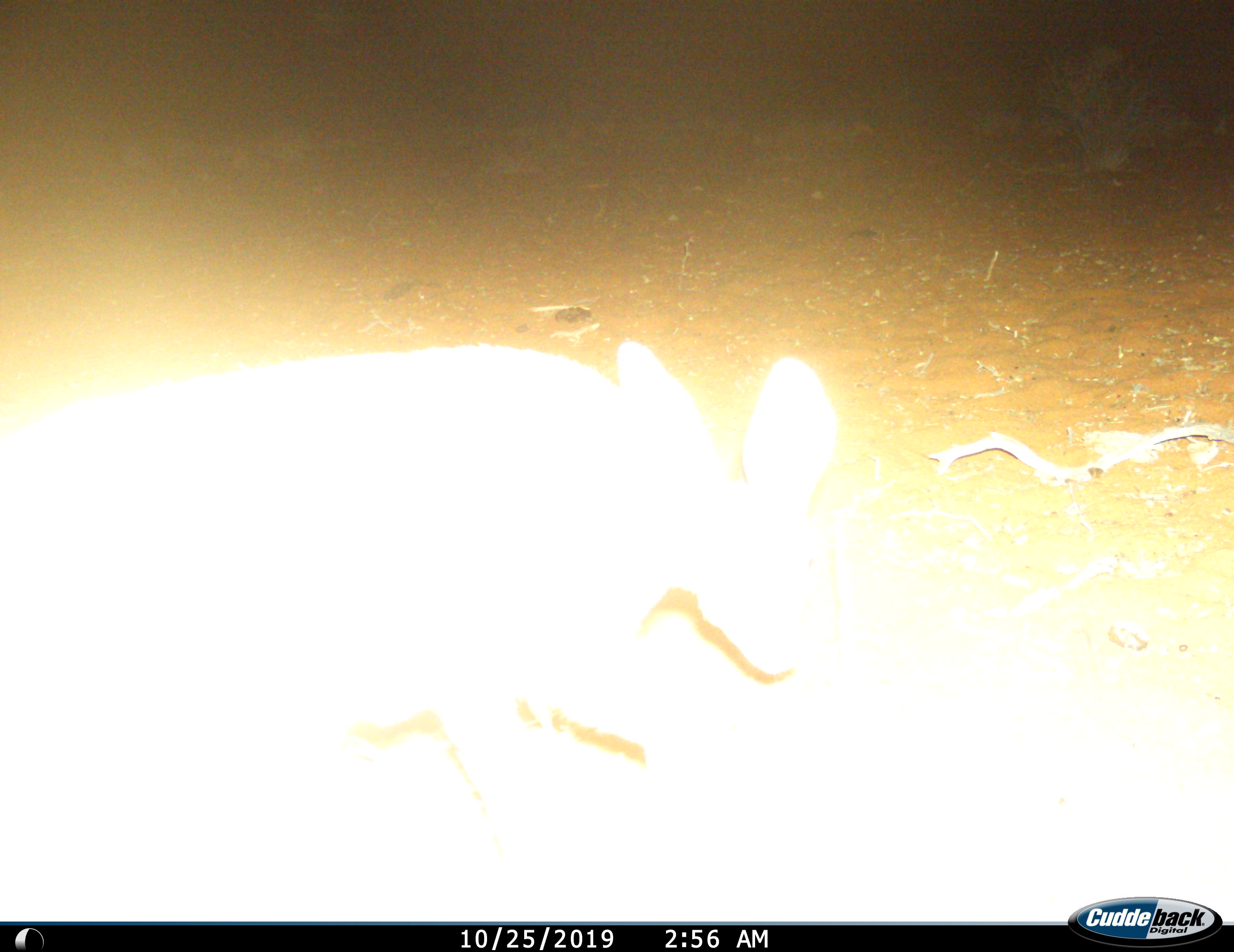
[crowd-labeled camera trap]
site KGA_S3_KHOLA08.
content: unidentified animal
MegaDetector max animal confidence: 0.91